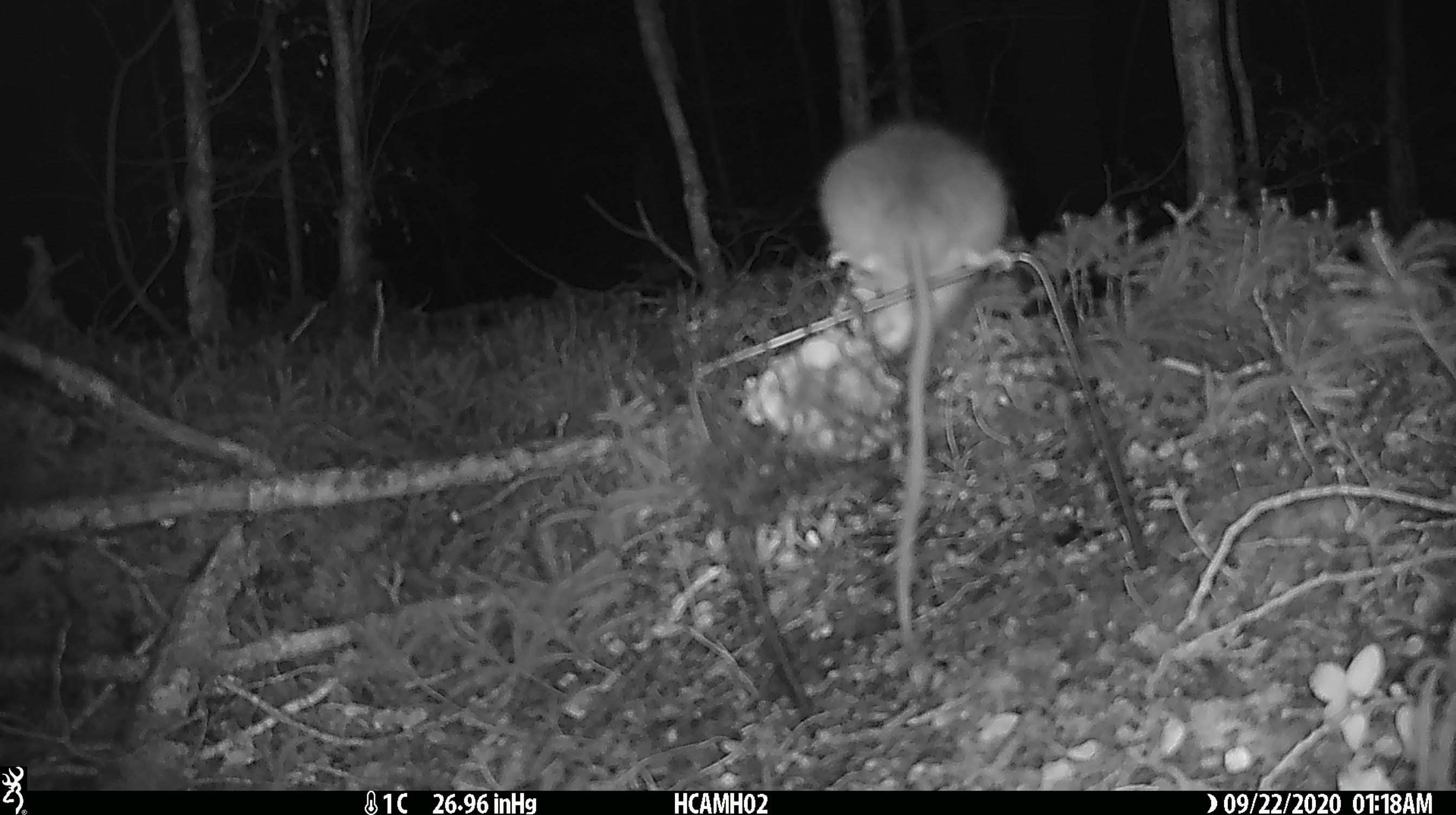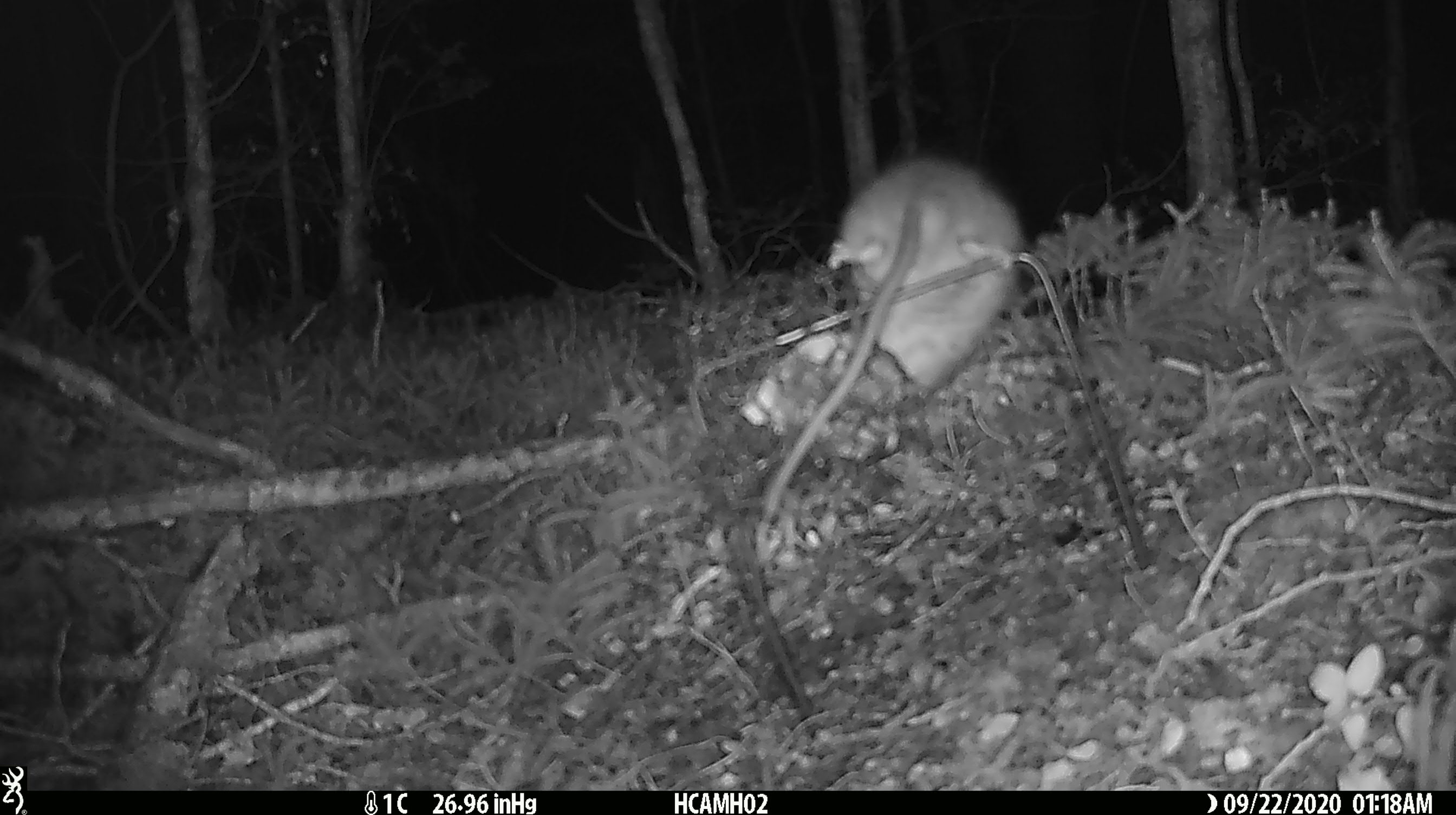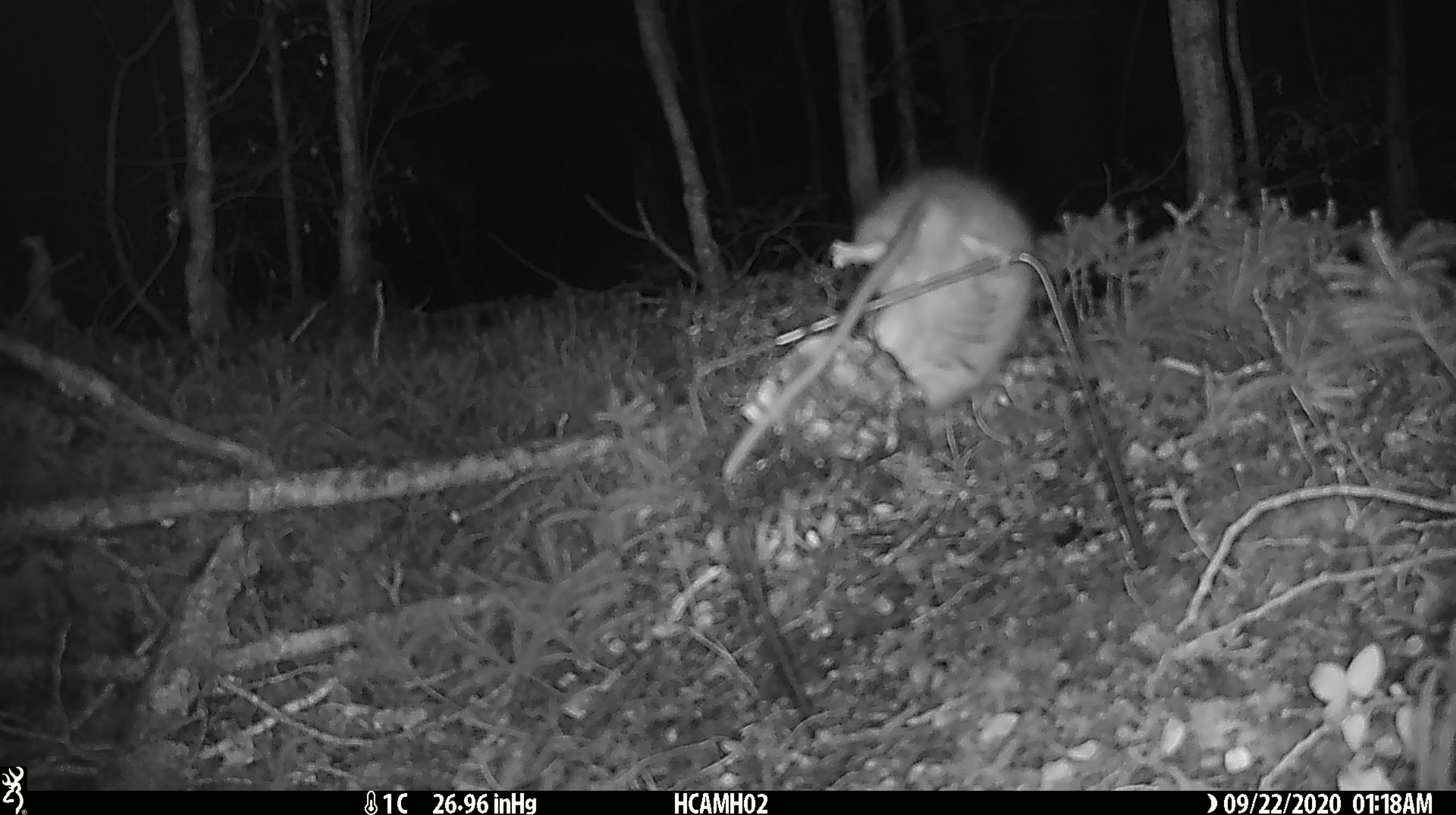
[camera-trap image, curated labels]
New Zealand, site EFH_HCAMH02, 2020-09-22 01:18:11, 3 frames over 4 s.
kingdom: Animalia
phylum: Chordata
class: Mammalia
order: Rodentia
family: Muridae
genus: Rattus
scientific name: Rattus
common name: rat